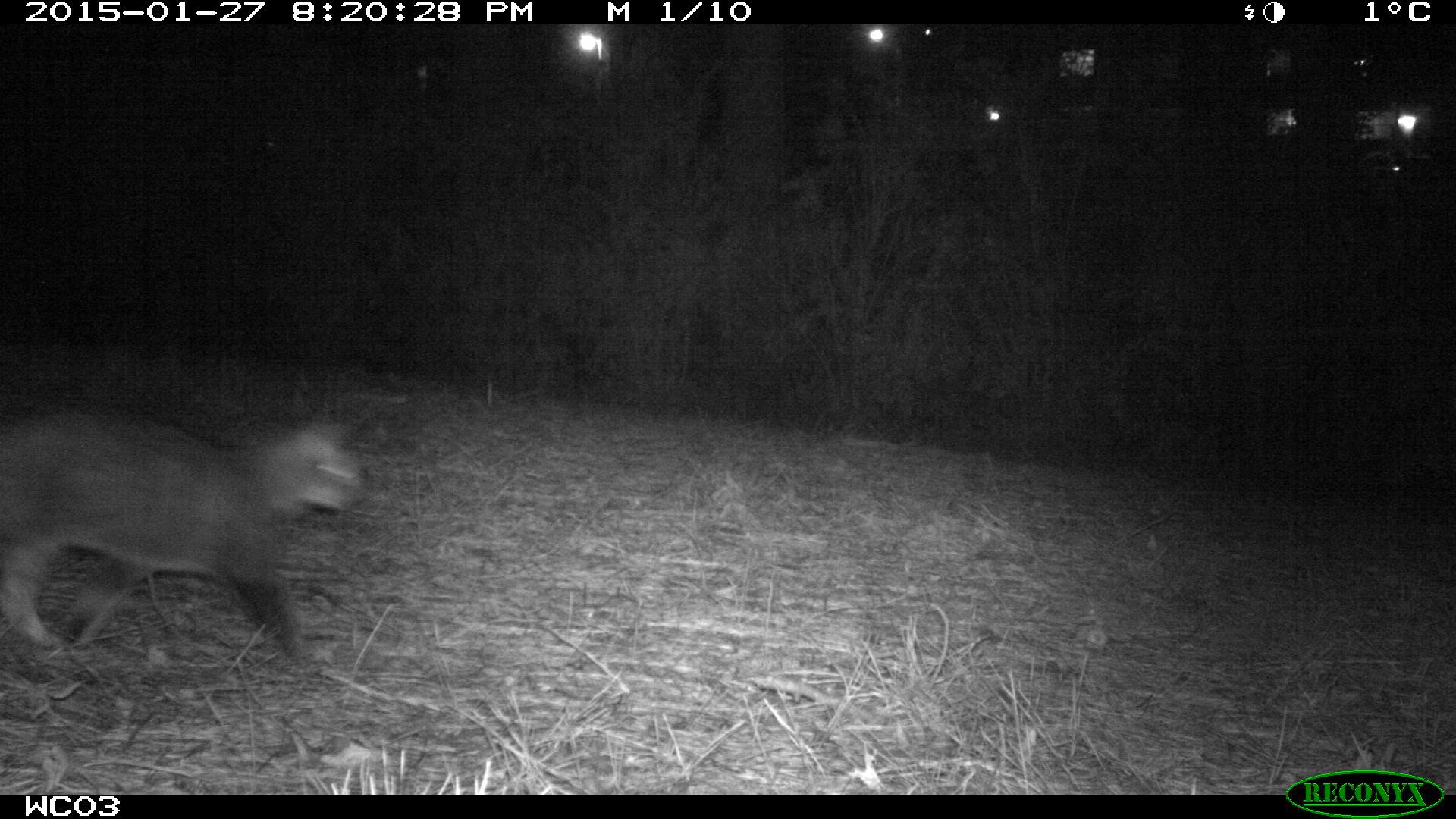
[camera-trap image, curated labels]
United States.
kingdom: Animalia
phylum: Chordata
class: Mammalia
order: Carnivora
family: Felidae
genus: Felis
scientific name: Felis catus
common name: domestic cat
Domestic Cat (Felis catus).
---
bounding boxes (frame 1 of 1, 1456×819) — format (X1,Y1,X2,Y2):
Domestic Cat: (5,387,357,678)